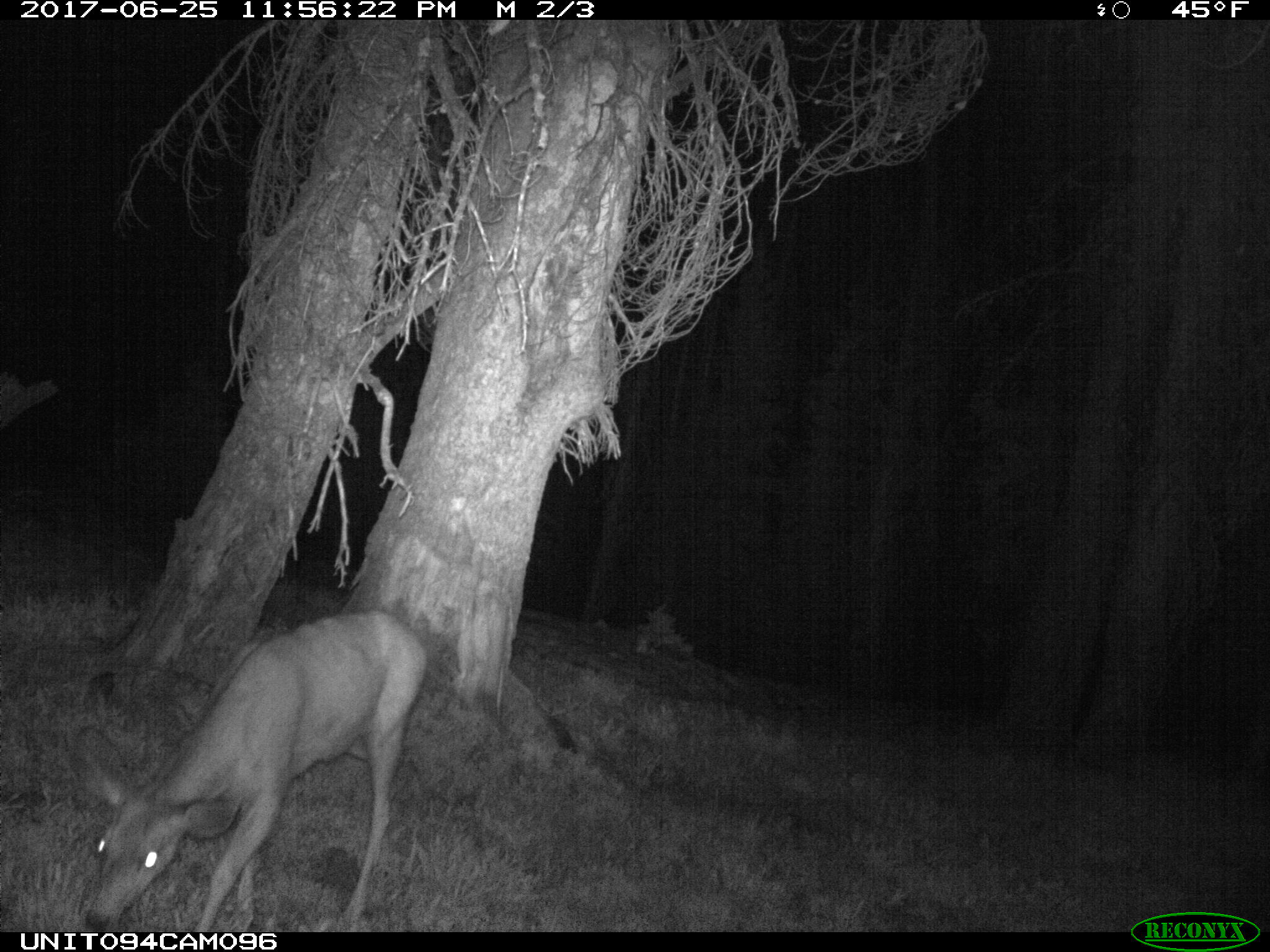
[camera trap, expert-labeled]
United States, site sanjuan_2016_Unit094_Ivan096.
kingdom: Animalia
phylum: Chordata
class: Mammalia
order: Artiodactyla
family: Cervidae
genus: Odocoileus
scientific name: Odocoileus hemionus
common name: mule deer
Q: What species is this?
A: Odocoileus hemionus (mule deer).